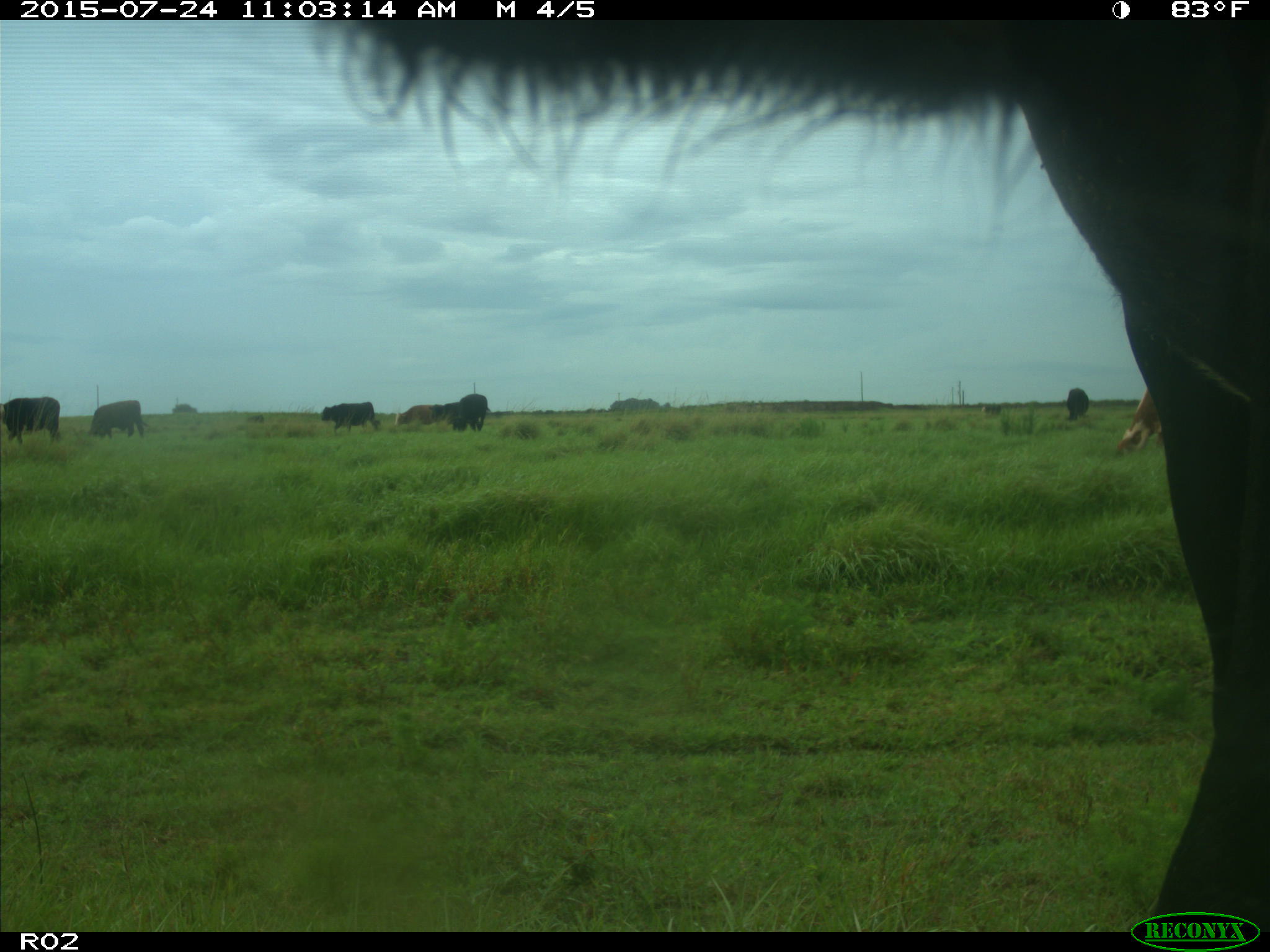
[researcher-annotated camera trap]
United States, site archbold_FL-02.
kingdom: Animalia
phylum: Chordata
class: Mammalia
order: Artiodactyla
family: Bovidae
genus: Bos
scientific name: Bos taurus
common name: domestic cow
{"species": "Bos taurus (domestic cow)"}